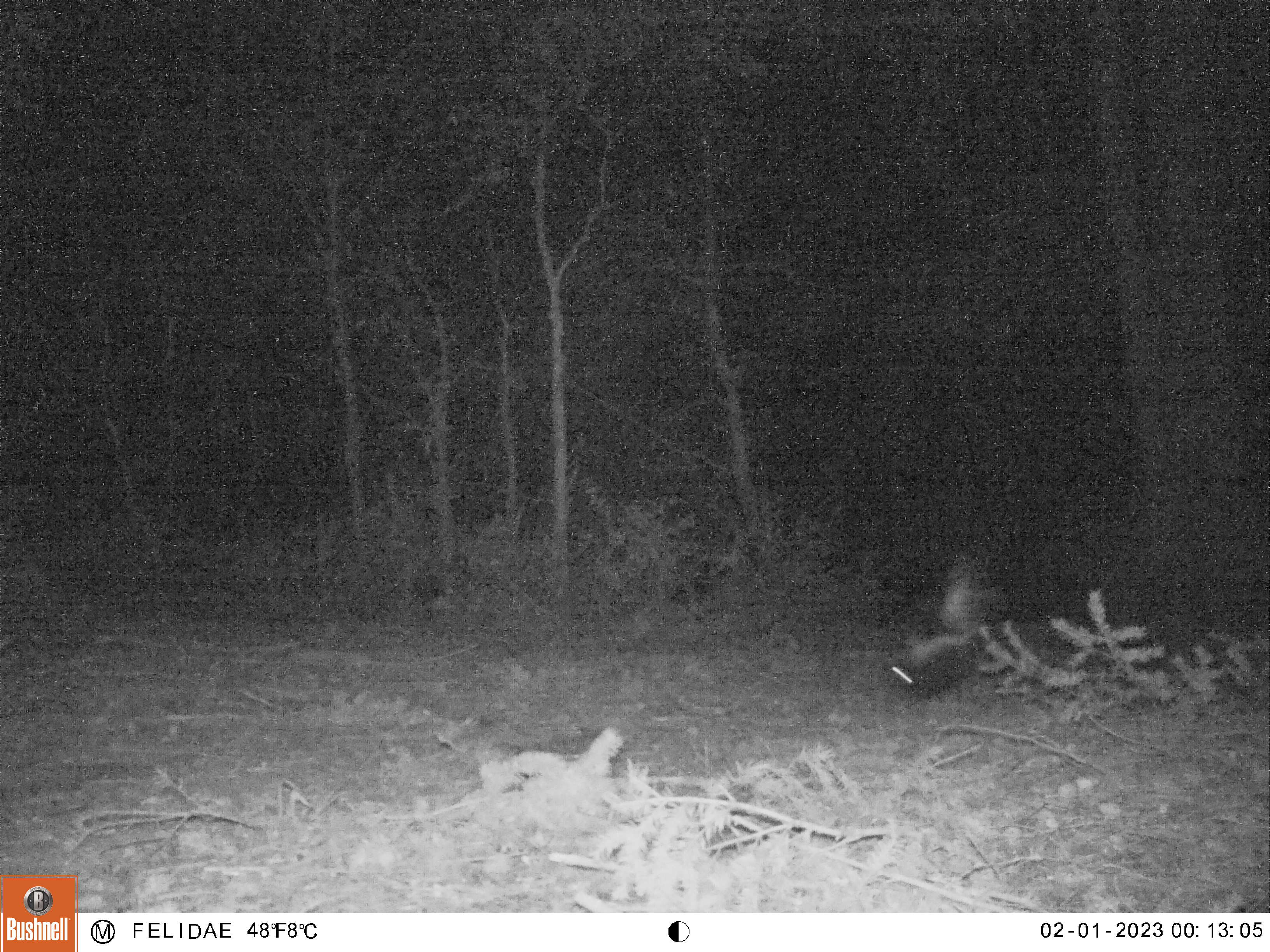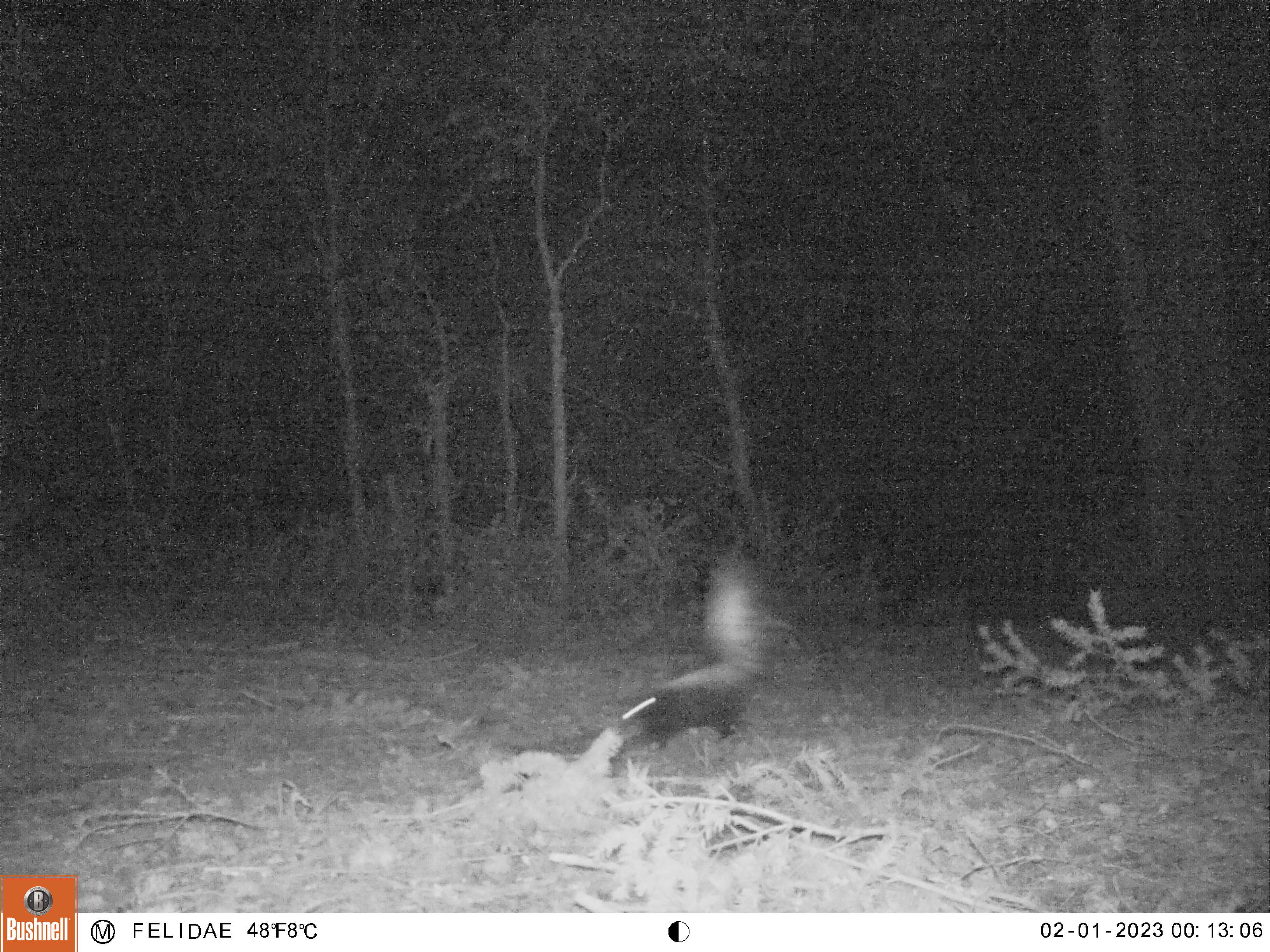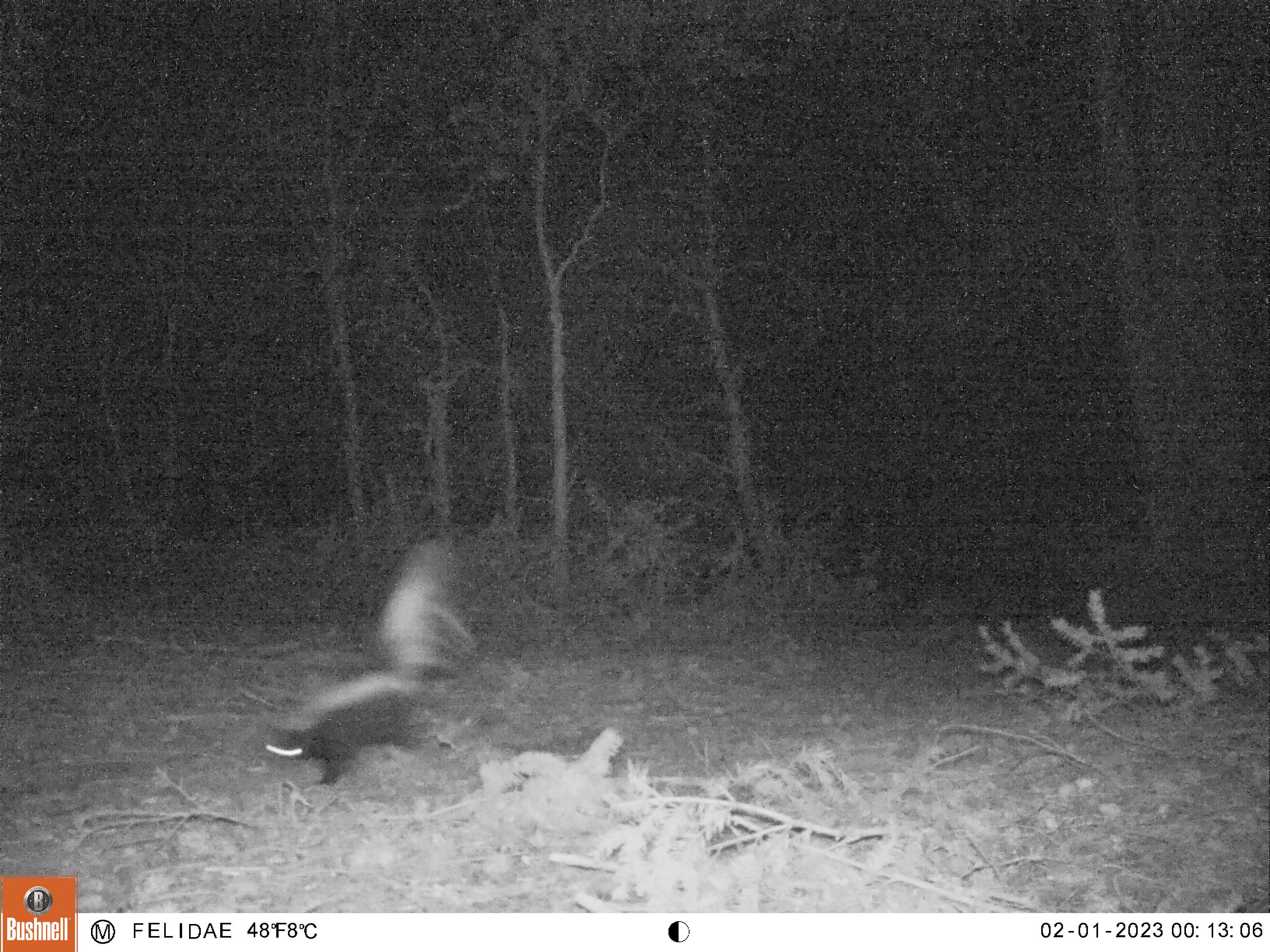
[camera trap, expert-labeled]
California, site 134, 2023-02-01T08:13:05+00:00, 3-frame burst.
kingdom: Animalia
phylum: Chordata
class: Mammalia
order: Carnivora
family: Mephitidae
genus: Mephitis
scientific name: Mephitis mephitis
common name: striped skunk